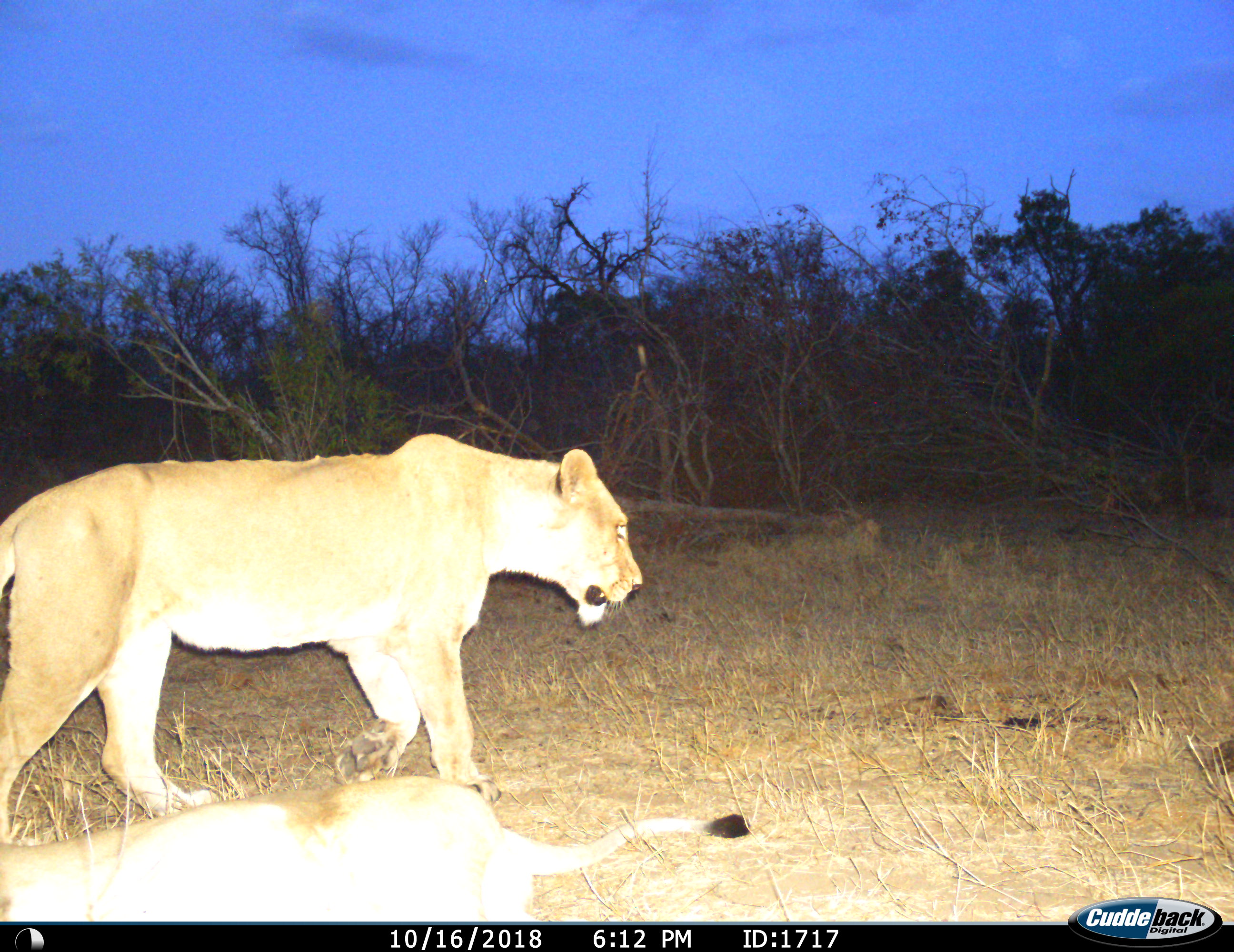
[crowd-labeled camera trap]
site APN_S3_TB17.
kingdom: Animalia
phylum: Chordata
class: Mammalia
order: Carnivora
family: Felidae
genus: Panthera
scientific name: Panthera leo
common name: lion female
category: lionfemale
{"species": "lionfemale (lion female) (Panthera leo)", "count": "2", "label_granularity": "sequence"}